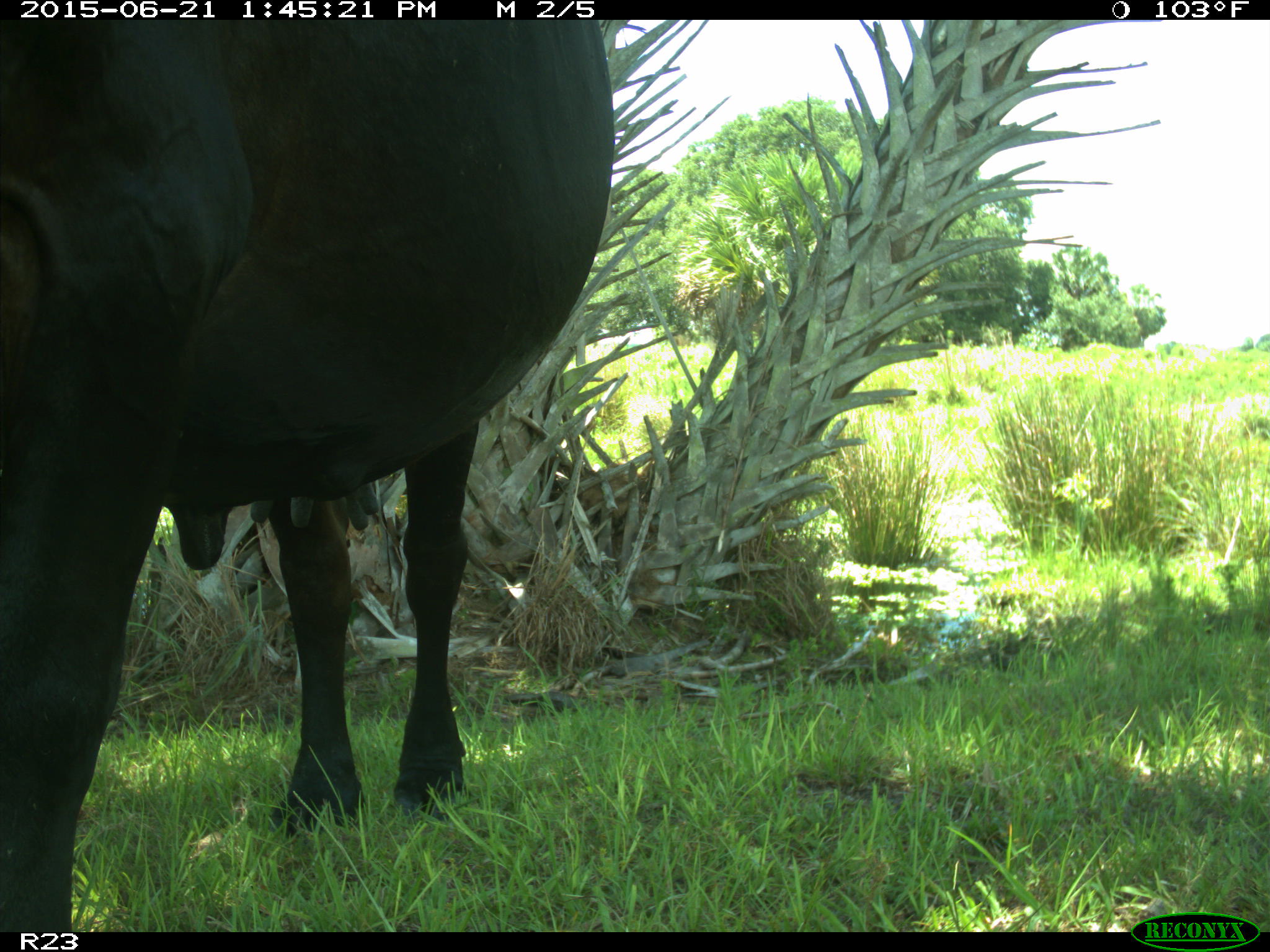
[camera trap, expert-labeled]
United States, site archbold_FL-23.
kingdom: Animalia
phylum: Chordata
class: Mammalia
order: Artiodactyla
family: Bovidae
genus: Bos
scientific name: Bos taurus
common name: domestic cow